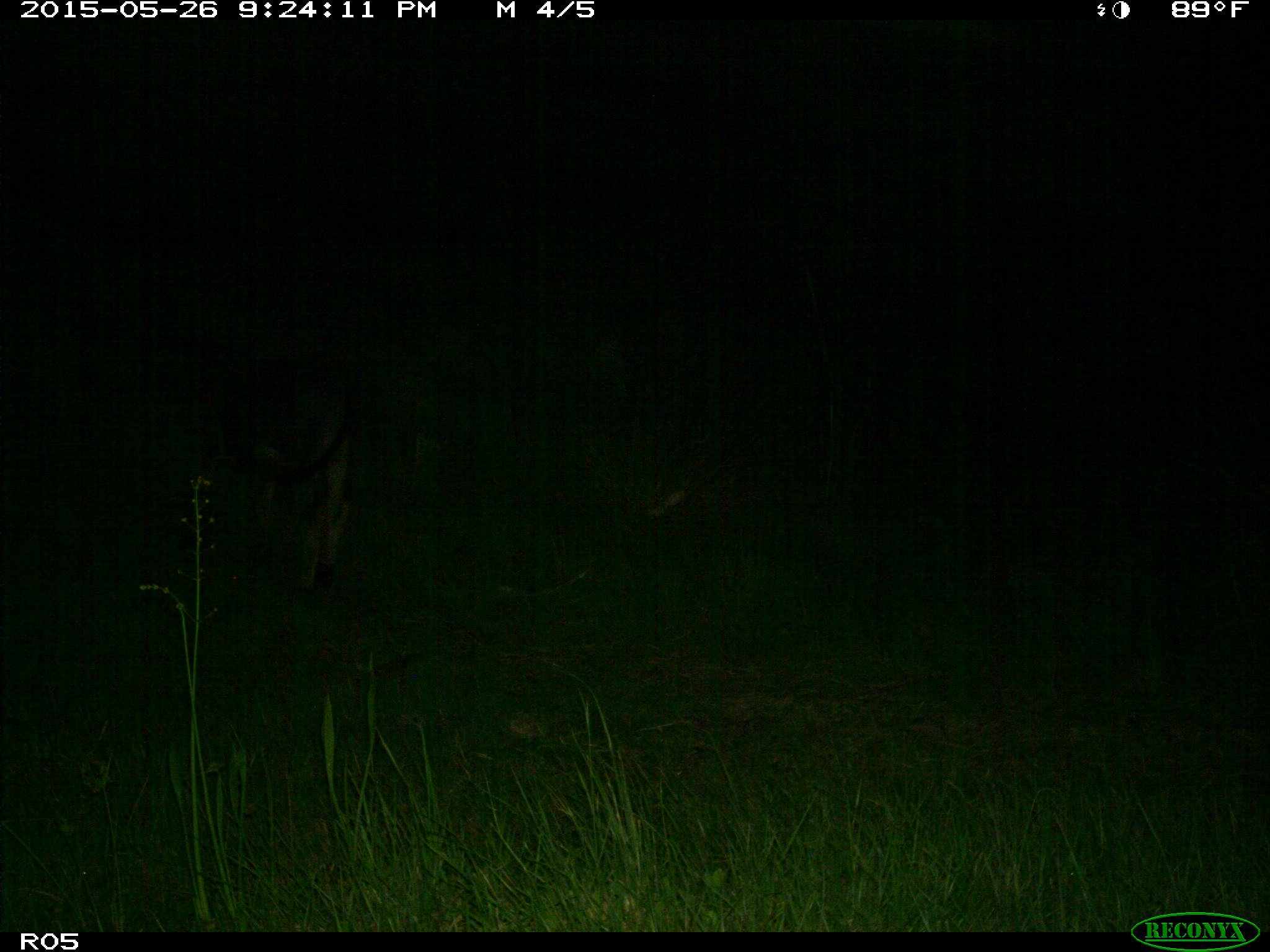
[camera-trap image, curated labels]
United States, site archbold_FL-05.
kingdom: Animalia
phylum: Chordata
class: Mammalia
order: Artiodactyla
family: Bovidae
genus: Bos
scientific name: Bos taurus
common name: domestic cow